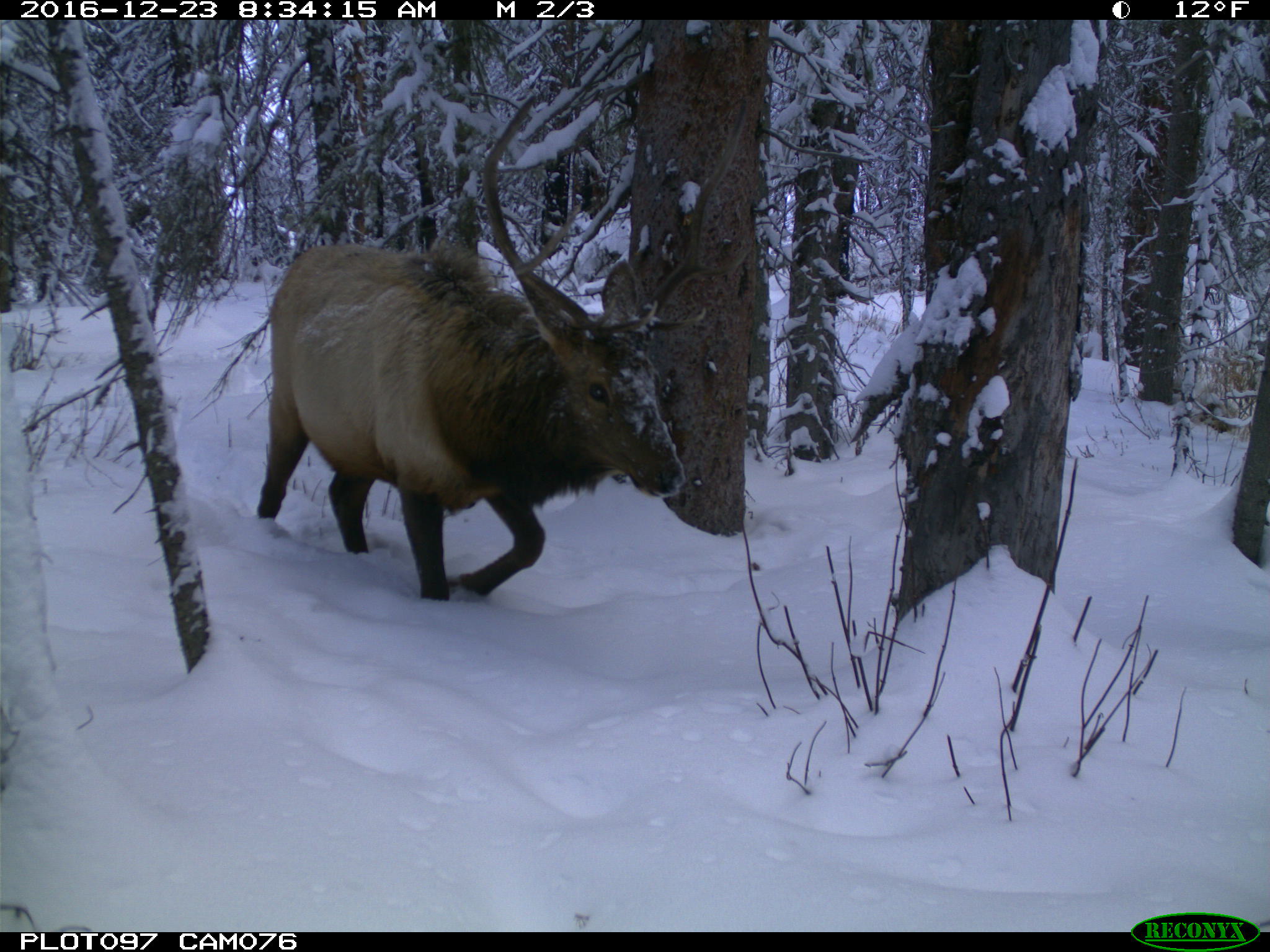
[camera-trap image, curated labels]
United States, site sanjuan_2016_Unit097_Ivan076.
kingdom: Animalia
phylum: Chordata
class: Mammalia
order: Artiodactyla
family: Cervidae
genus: Cervus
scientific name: Cervus elaphus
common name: red deer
Cervus elaphus (red deer).